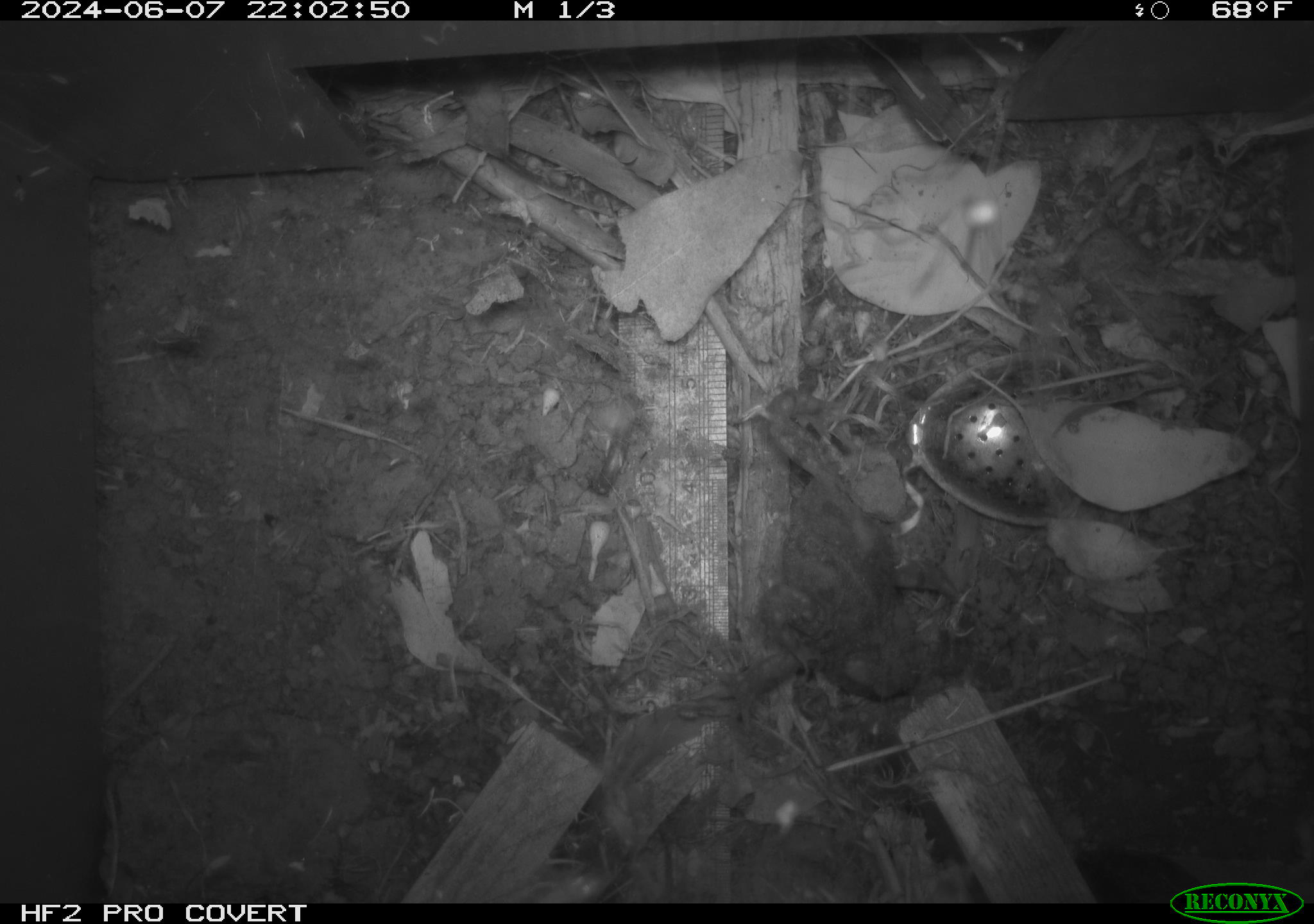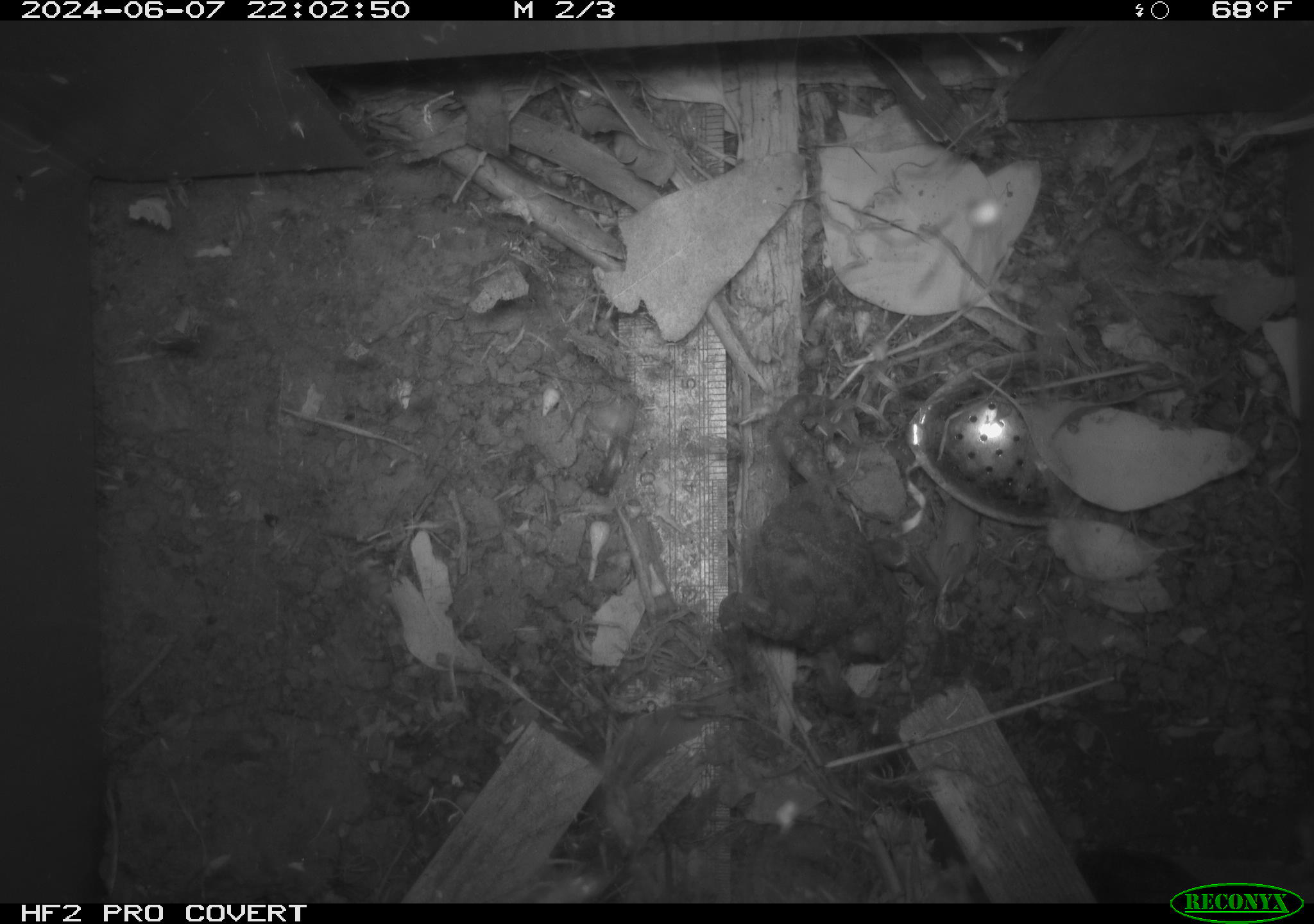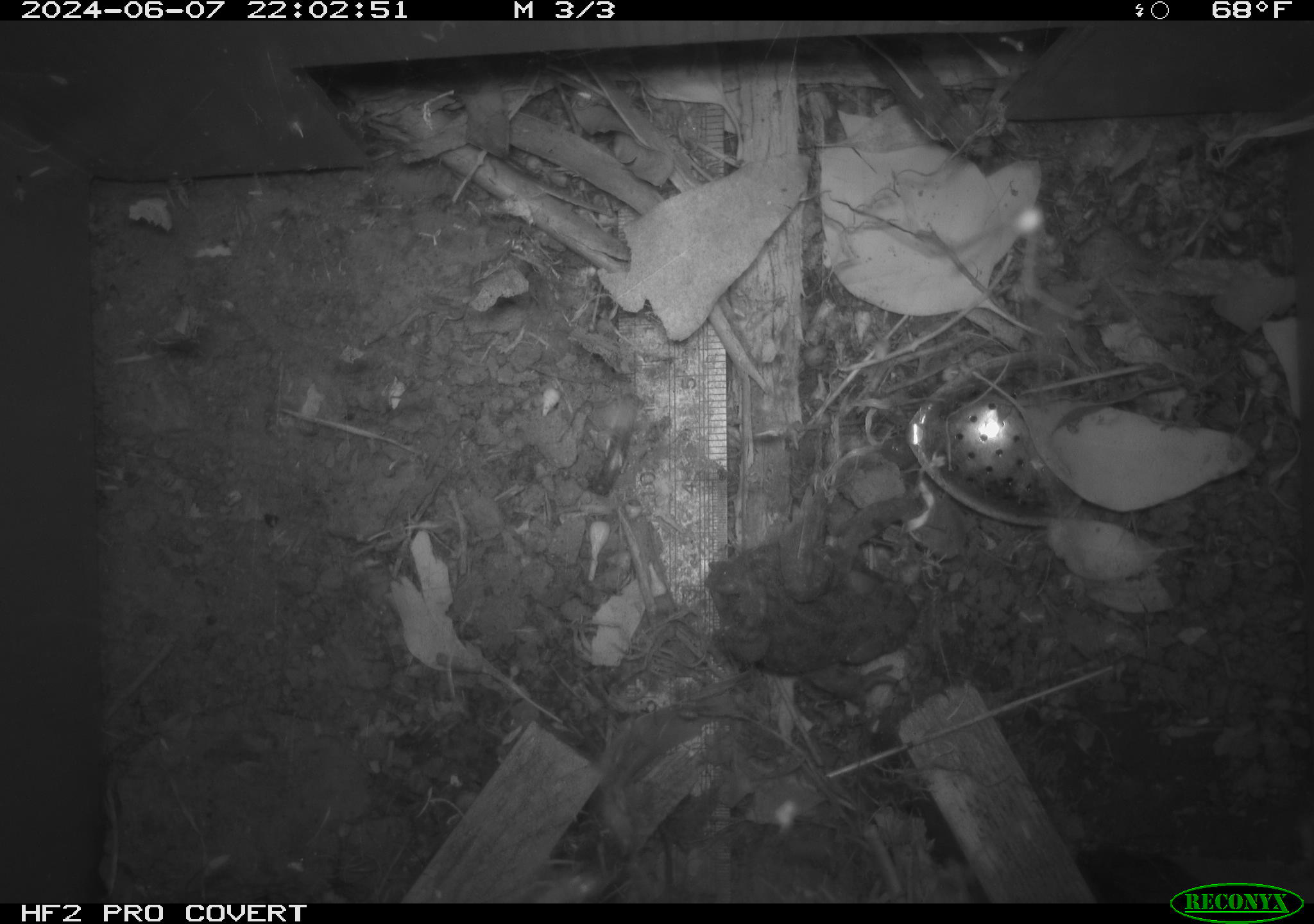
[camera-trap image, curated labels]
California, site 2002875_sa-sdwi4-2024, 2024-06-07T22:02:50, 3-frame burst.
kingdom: Animalia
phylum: Chordata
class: Amphibia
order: Anura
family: Bufonidae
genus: Anaxyrus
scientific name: Anaxyrus boreas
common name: western toad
Western toad (Anaxyrus boreas).